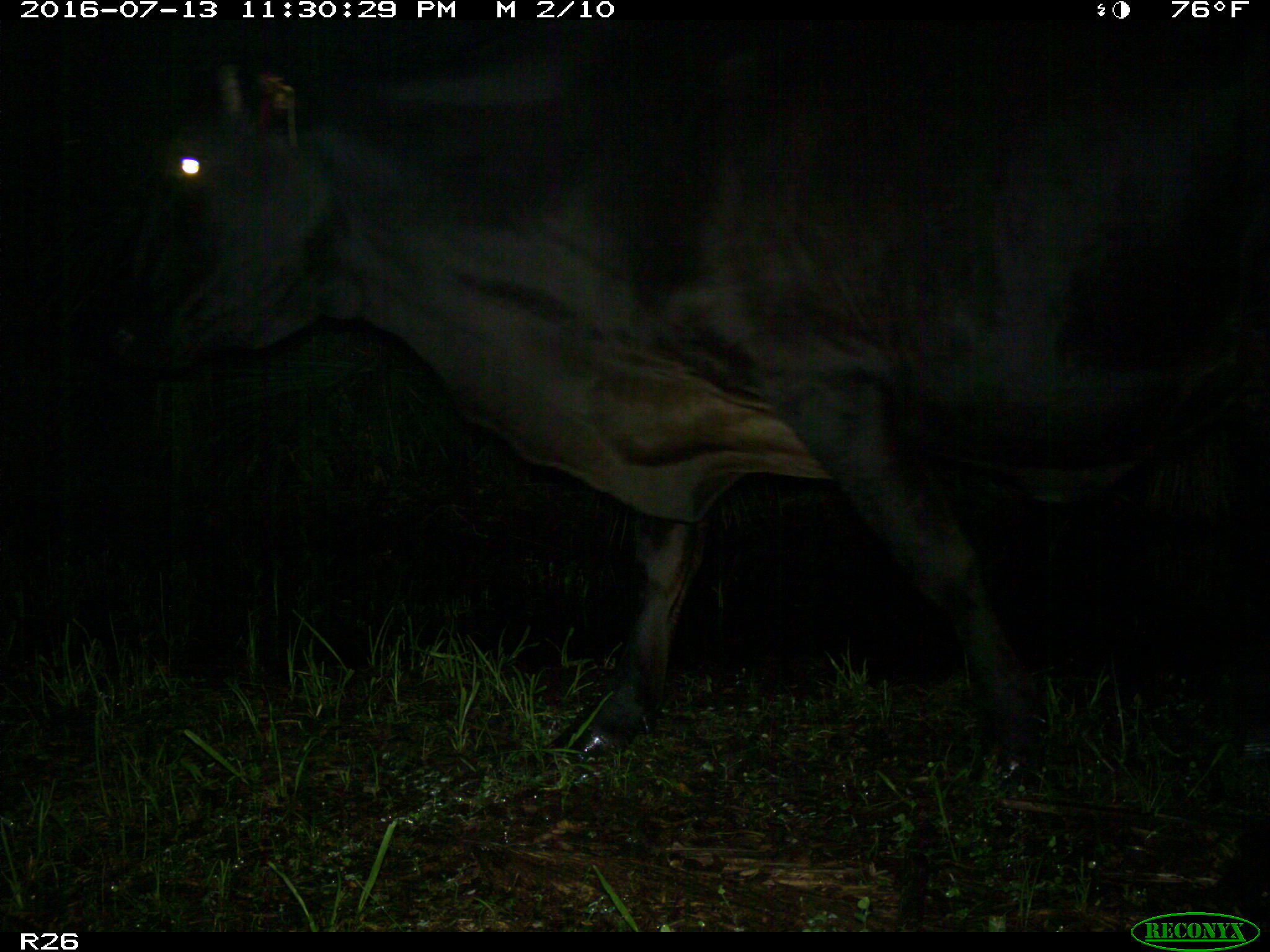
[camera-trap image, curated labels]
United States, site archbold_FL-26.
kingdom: Animalia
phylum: Chordata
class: Mammalia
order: Artiodactyla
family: Bovidae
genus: Bos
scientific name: Bos taurus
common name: domestic cow